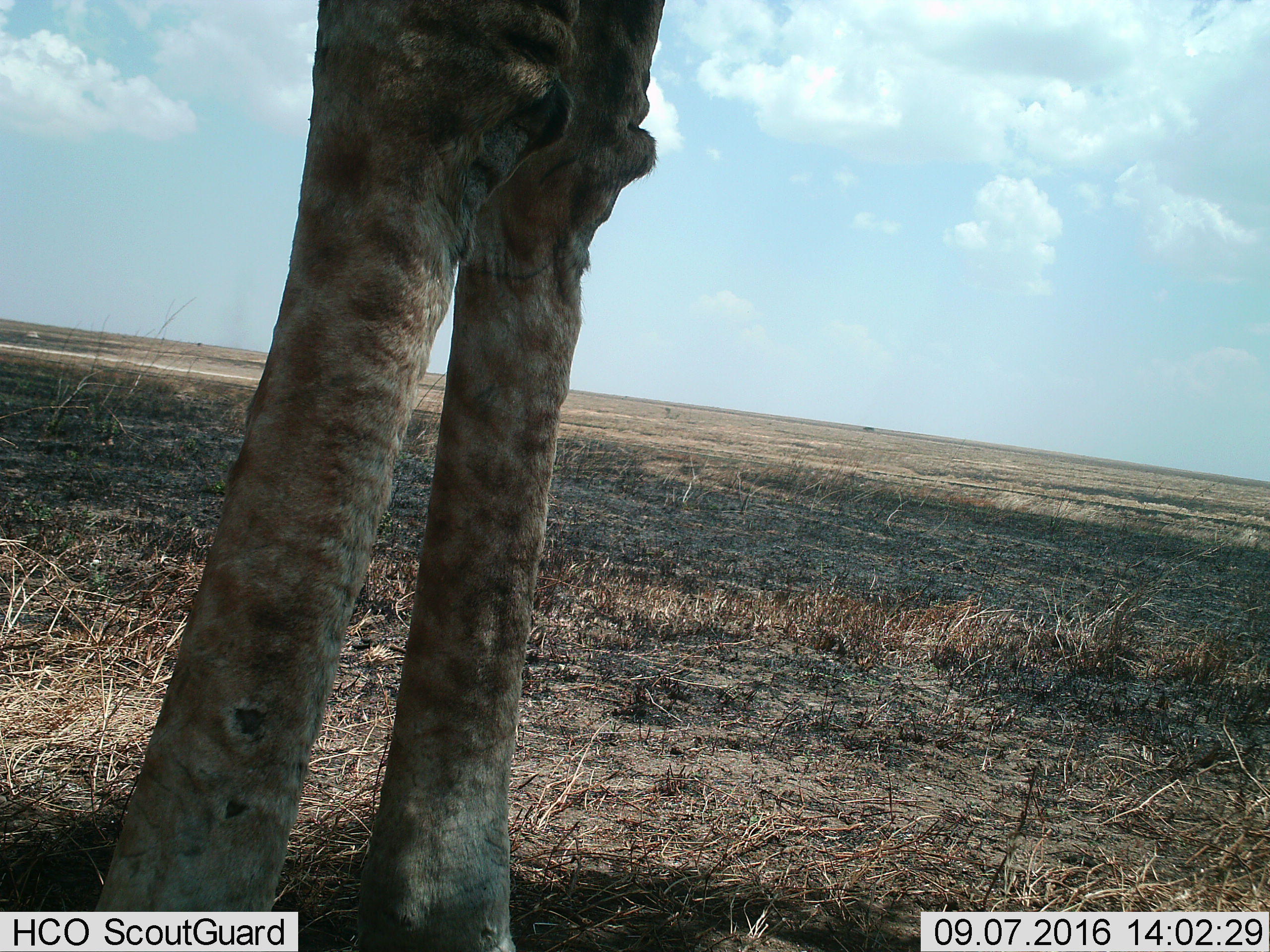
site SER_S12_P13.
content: unidentified animal